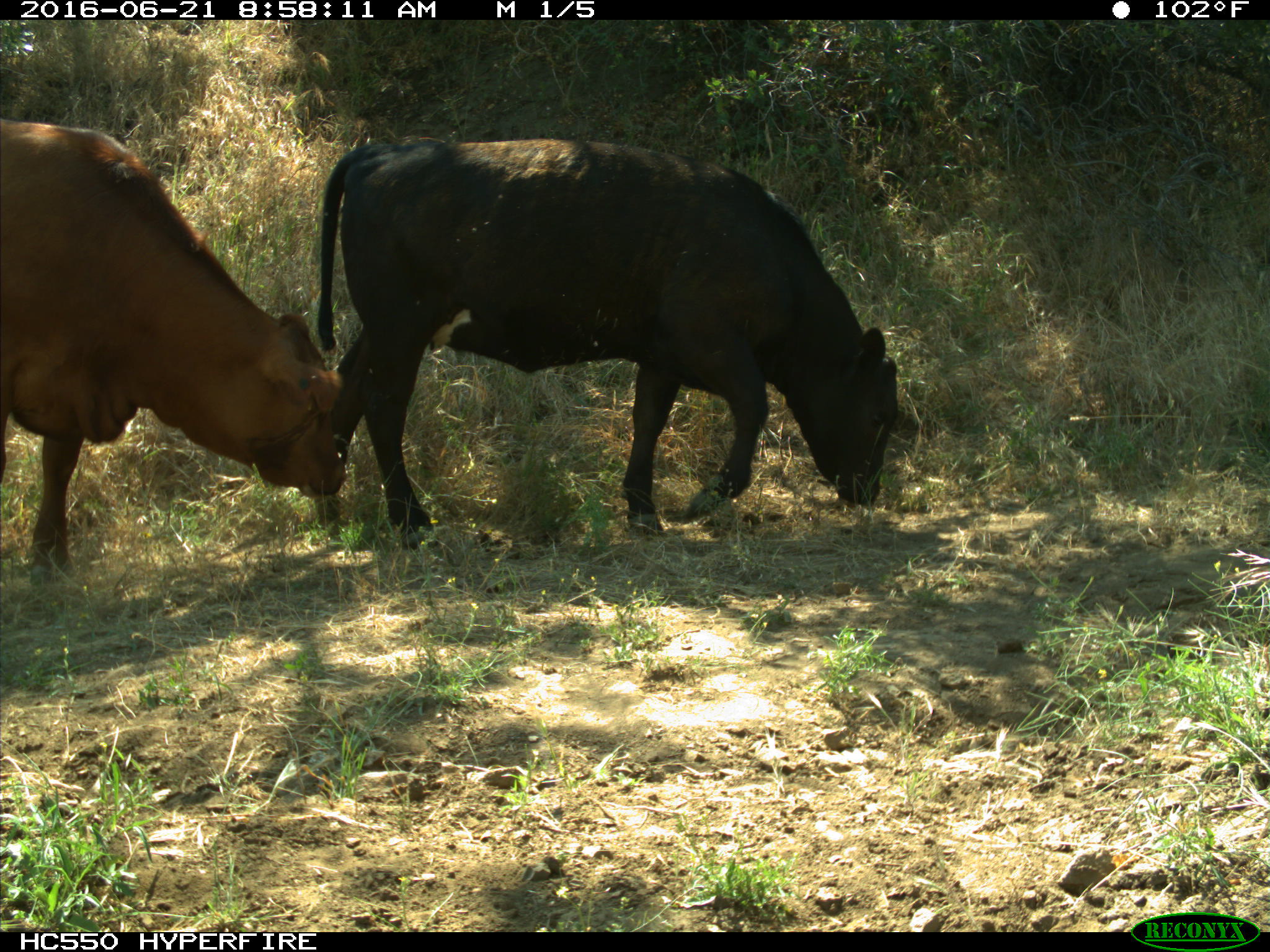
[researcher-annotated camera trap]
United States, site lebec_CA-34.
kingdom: Animalia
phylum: Chordata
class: Mammalia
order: Artiodactyla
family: Bovidae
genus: Bos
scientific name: Bos taurus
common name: domestic cow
Bos taurus (domestic cow).